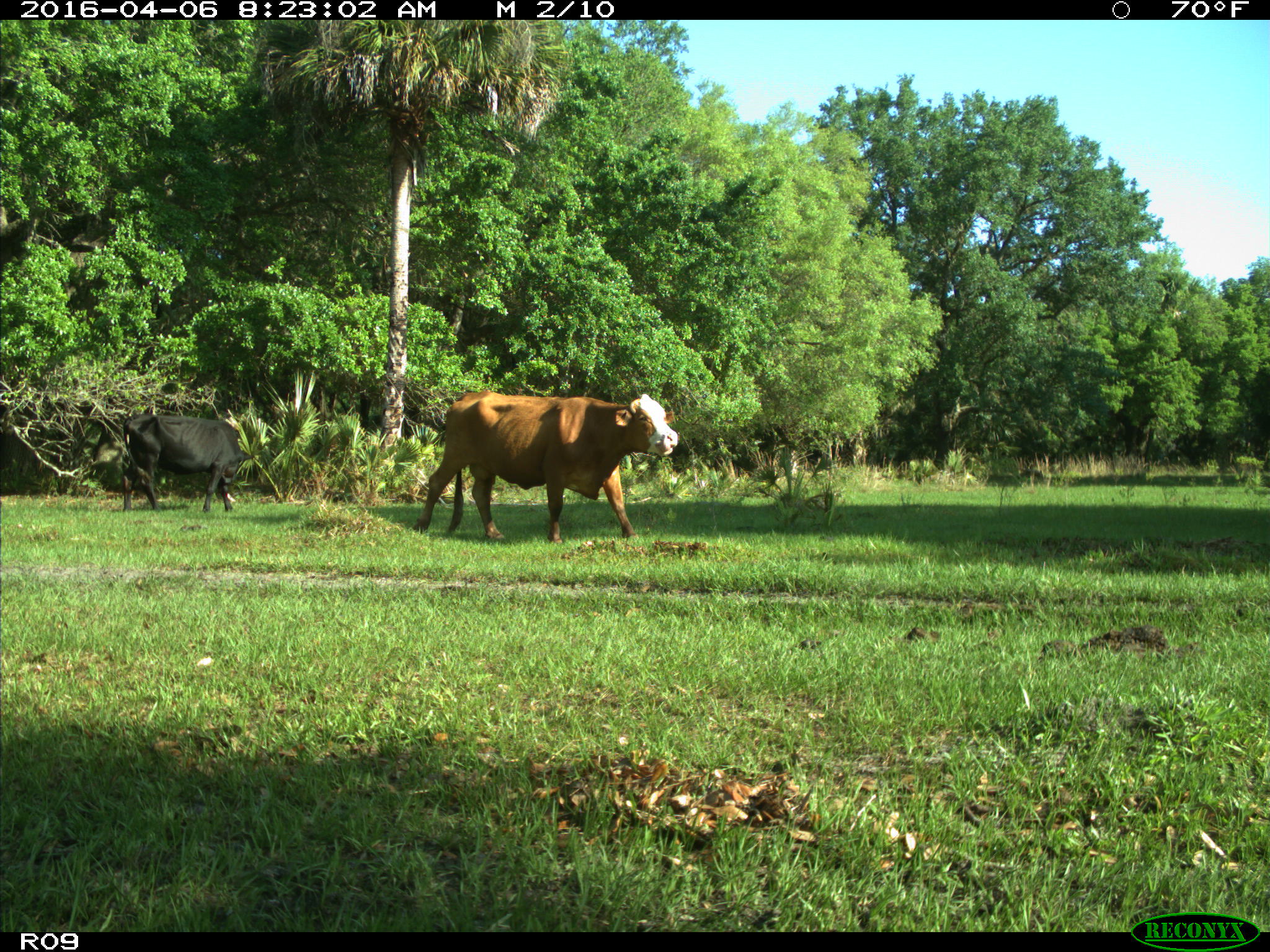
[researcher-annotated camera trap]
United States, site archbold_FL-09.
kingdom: Animalia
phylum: Chordata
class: Mammalia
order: Artiodactyla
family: Bovidae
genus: Bos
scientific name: Bos taurus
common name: domestic cow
Bos taurus (domestic cow).